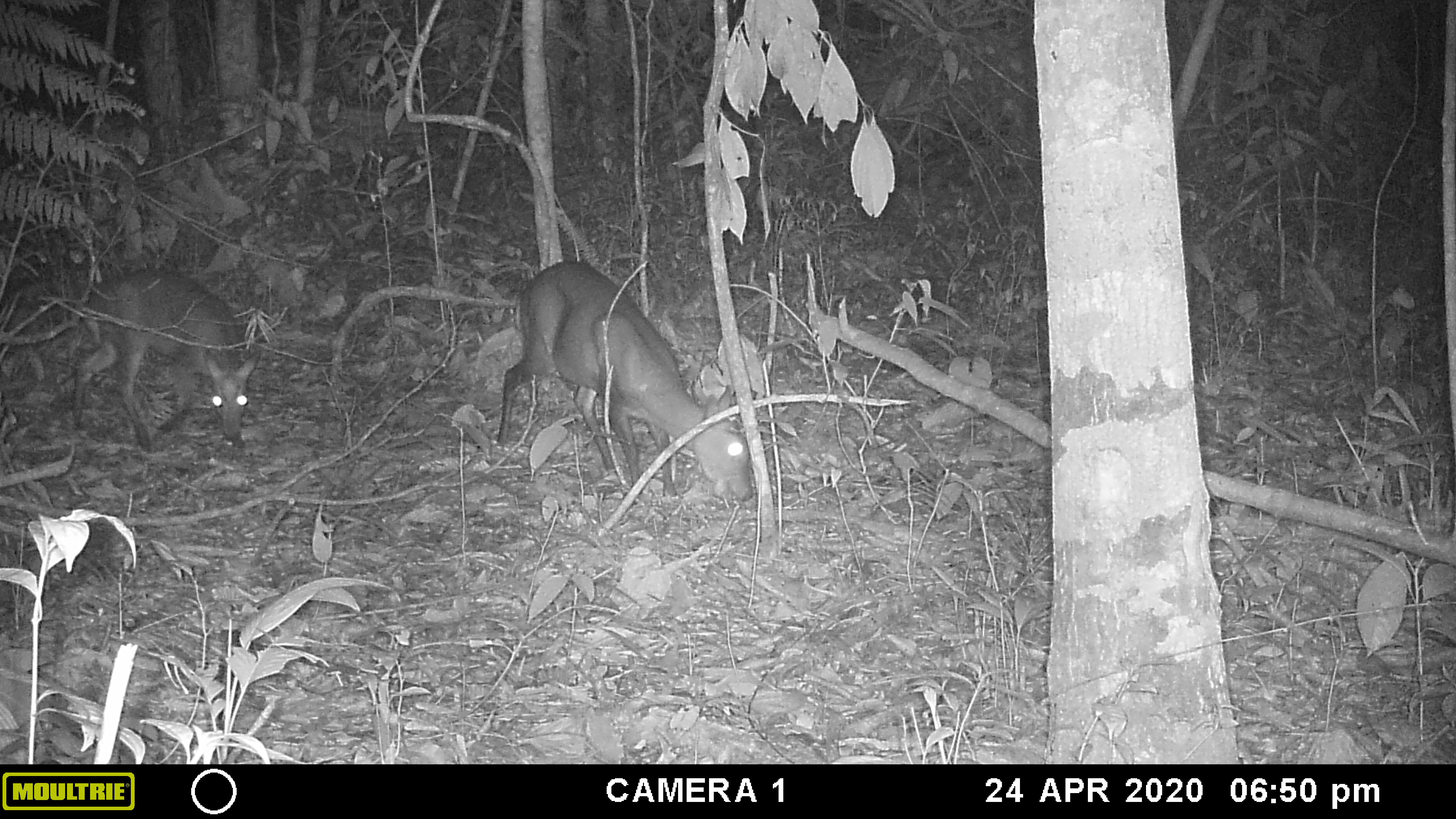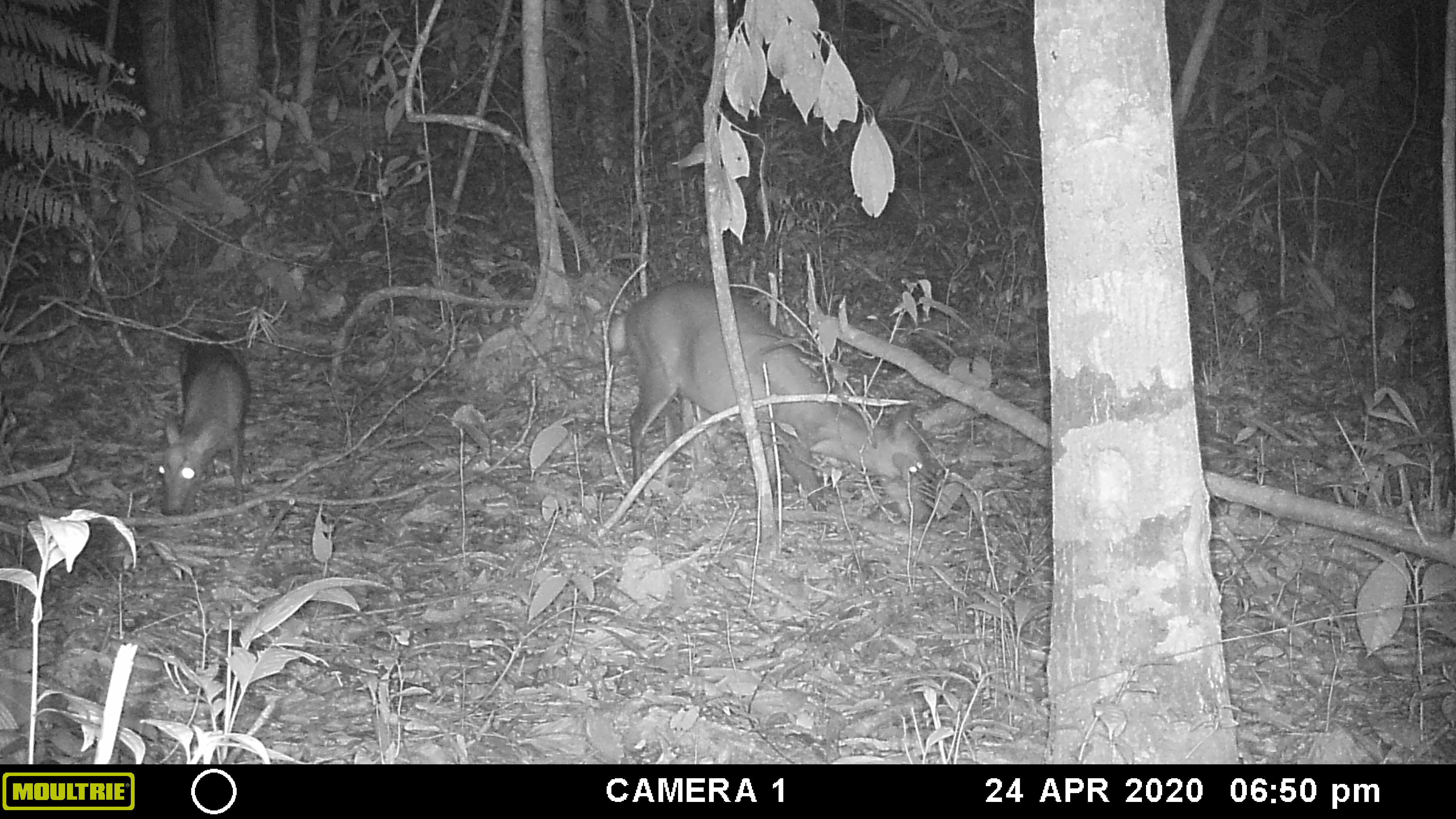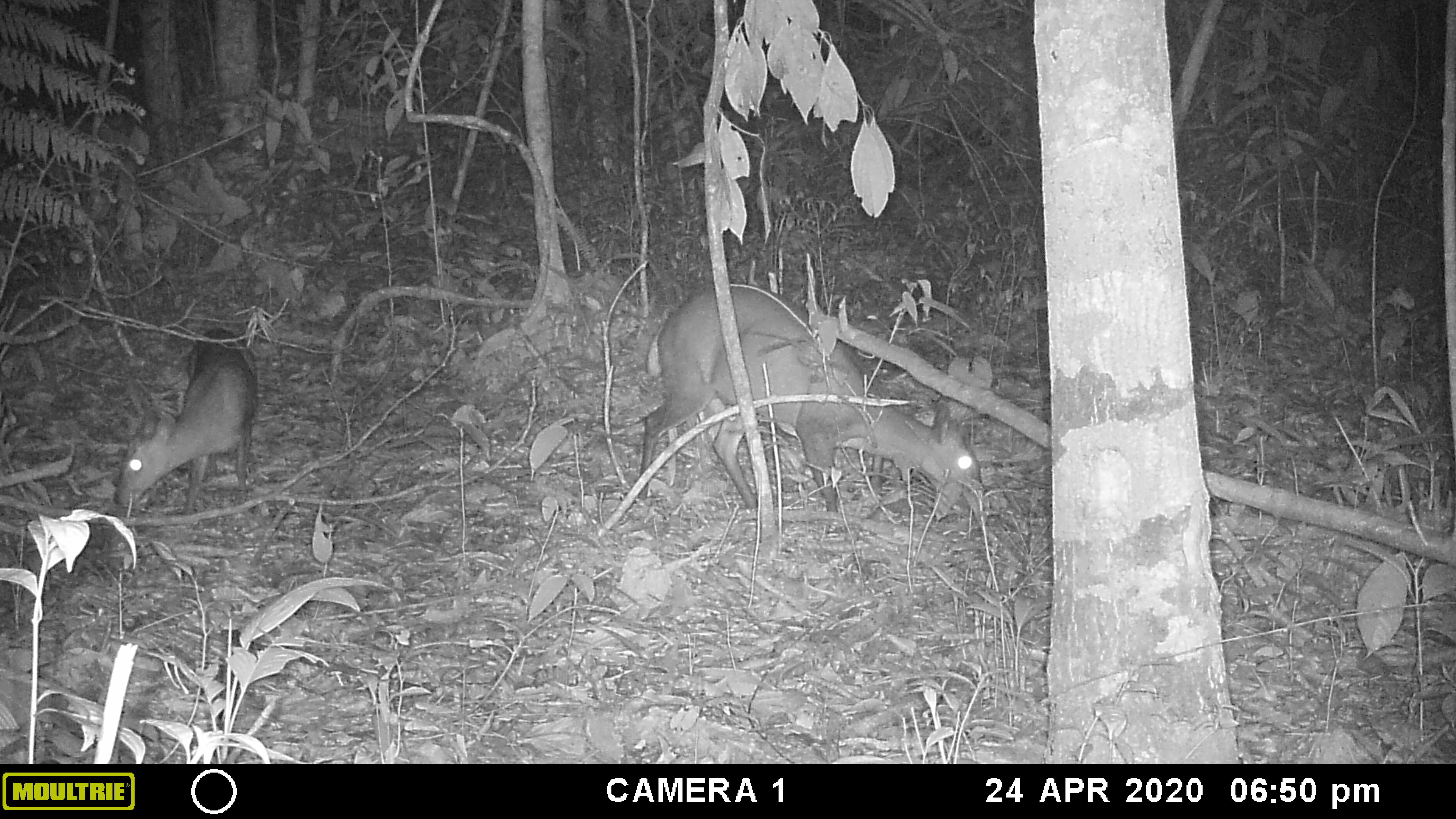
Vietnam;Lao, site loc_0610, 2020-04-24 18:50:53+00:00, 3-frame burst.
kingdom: Animalia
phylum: Chordata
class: Mammalia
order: Artiodactyla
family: Cervidae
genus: Muntiacus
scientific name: Muntiacus rooseveltorum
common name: roosevelt's muntjac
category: roosevelts muntjac group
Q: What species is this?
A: Roosevelts muntjac group (roosevelt's muntjac) (Muntiacus rooseveltorum).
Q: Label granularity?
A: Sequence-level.